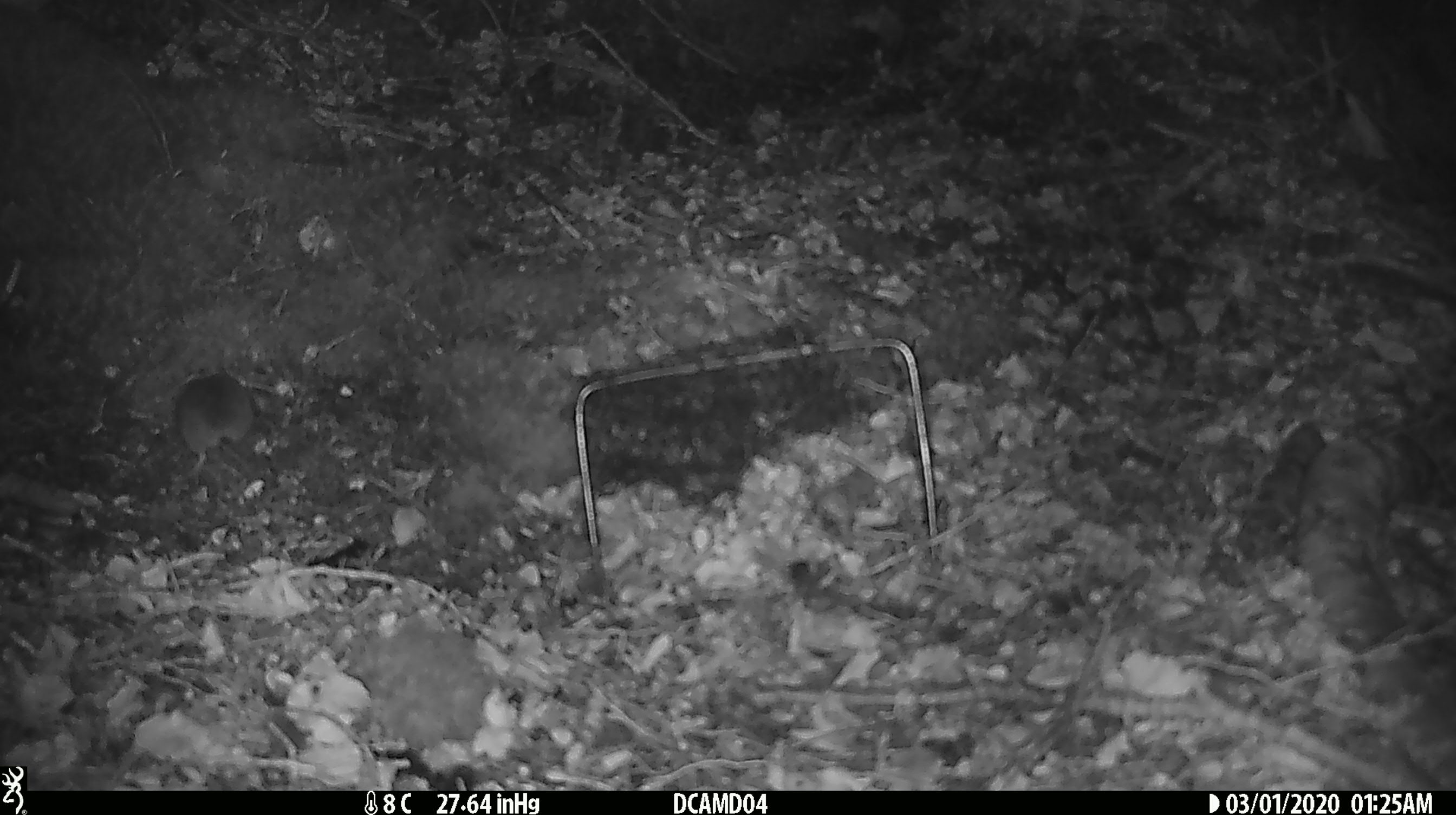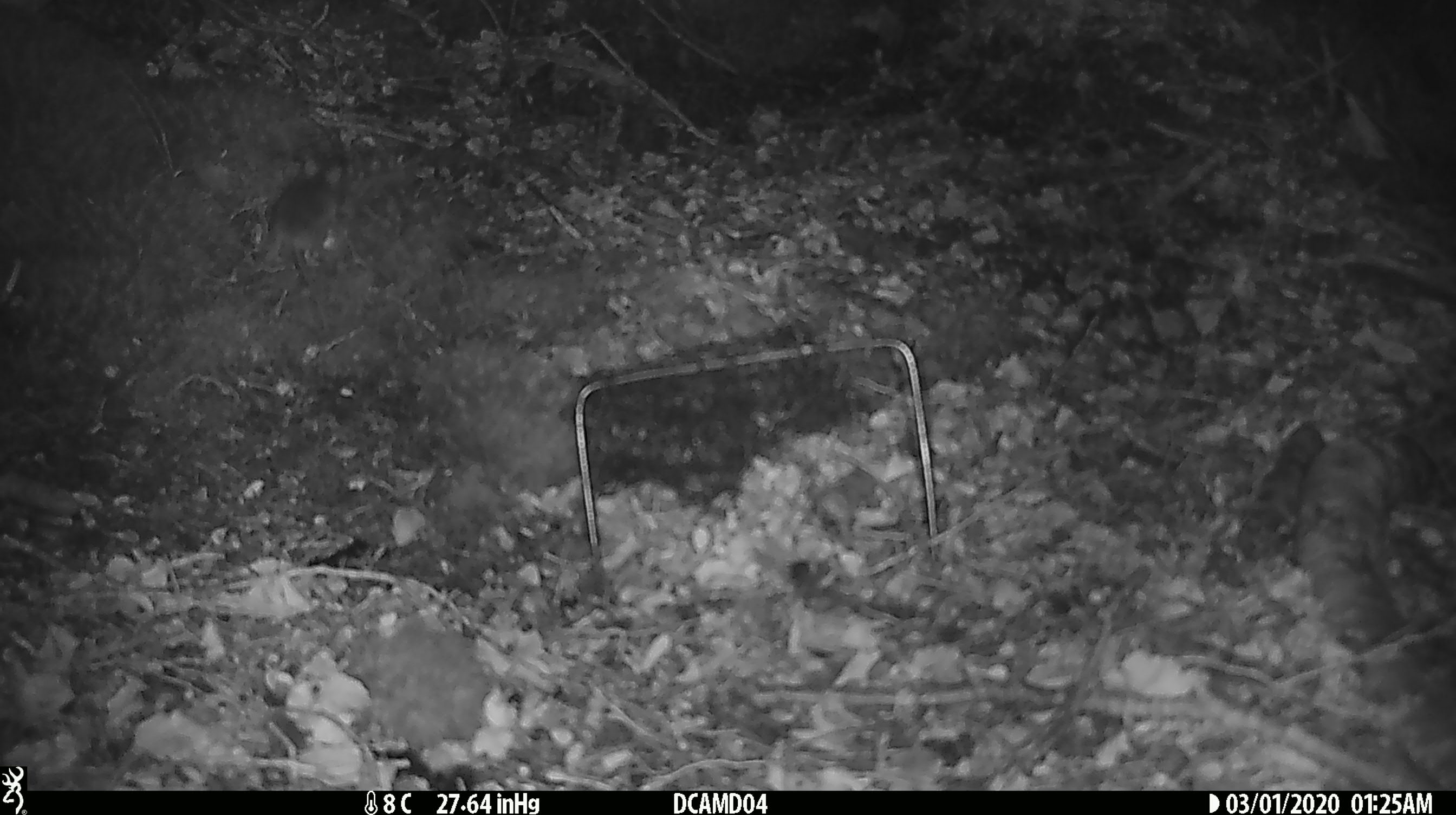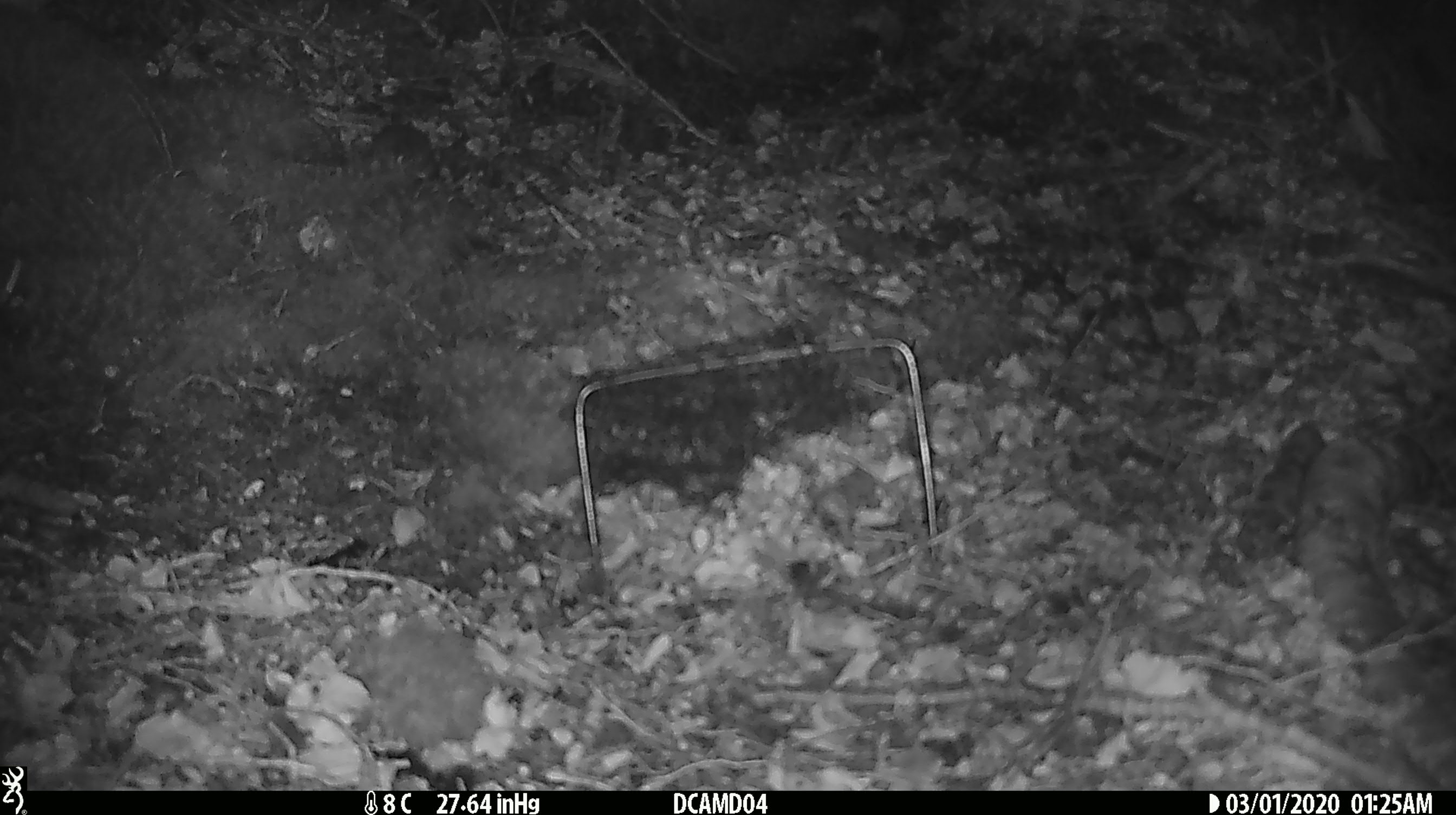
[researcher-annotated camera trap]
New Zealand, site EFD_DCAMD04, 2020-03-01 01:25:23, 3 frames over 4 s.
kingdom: Animalia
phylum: Chordata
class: Mammalia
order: Rodentia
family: Muridae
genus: Mus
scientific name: Mus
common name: mouse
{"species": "mouse (Mus)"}